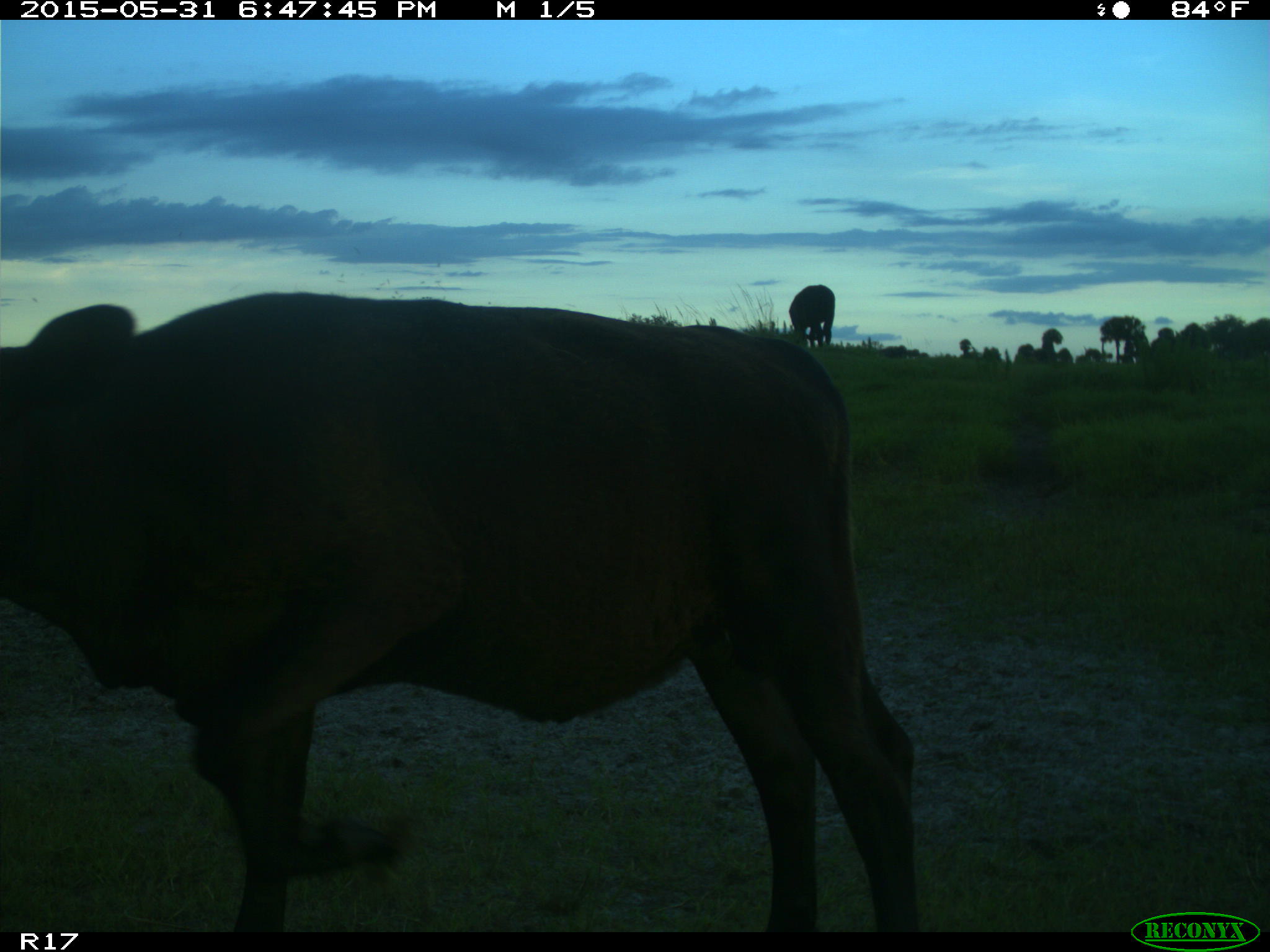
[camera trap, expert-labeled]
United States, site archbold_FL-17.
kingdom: Animalia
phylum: Chordata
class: Mammalia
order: Artiodactyla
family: Bovidae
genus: Bos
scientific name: Bos taurus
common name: domestic cow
Bos taurus (domestic cow).